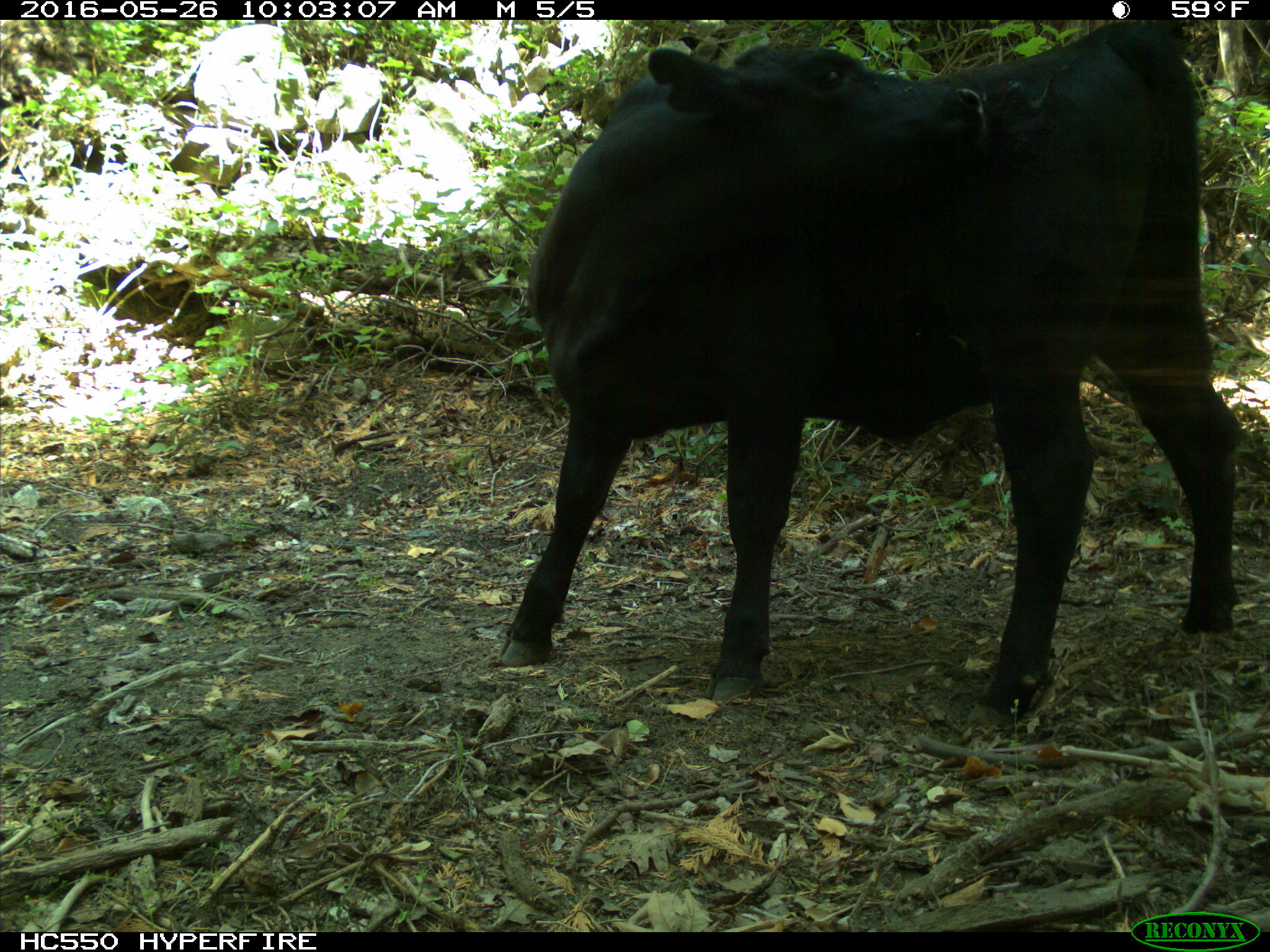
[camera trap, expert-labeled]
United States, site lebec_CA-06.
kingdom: Animalia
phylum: Chordata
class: Mammalia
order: Artiodactyla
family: Bovidae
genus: Bos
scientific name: Bos taurus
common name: domestic cow